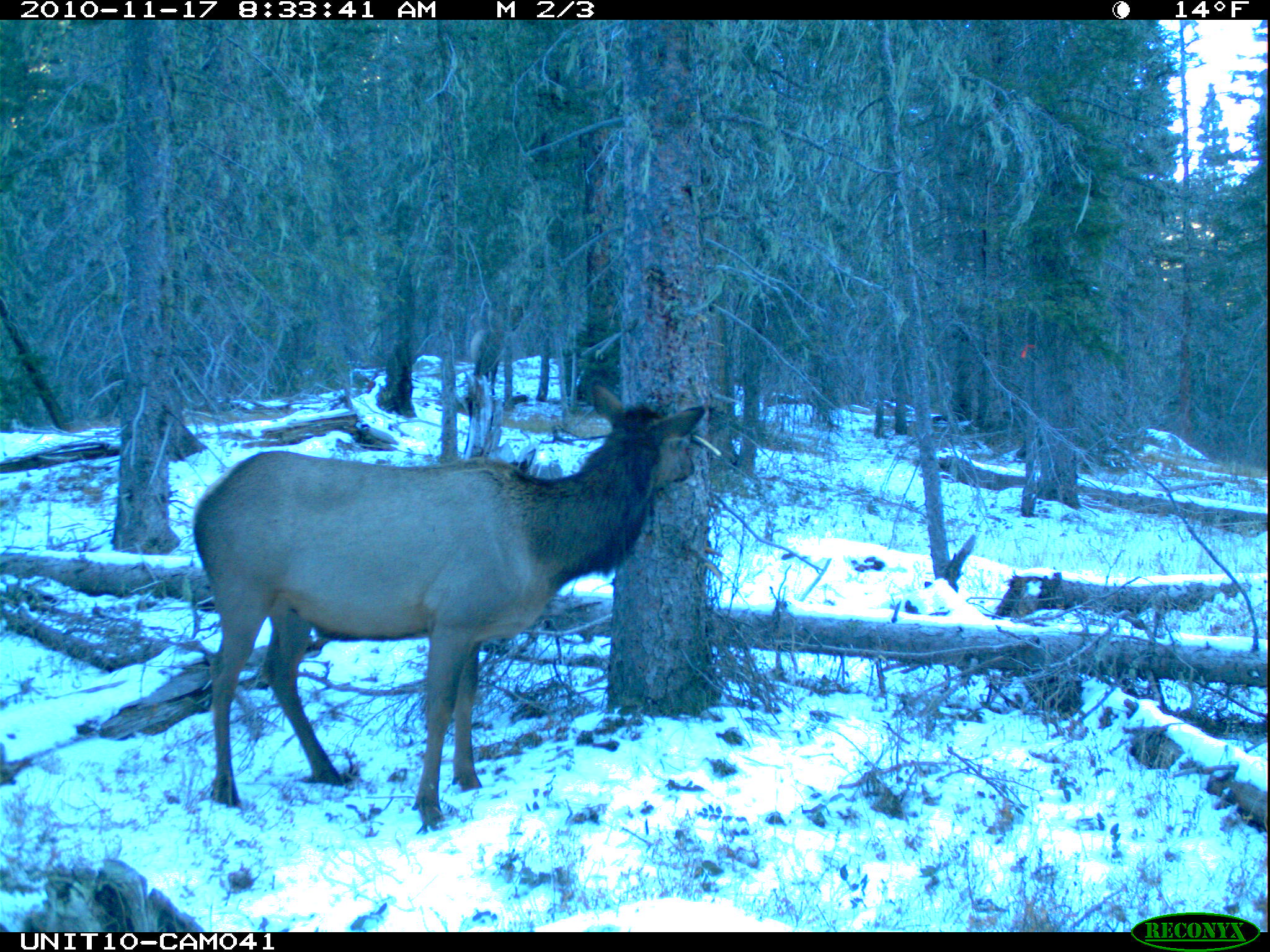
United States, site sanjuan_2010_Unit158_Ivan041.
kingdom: Animalia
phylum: Chordata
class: Mammalia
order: Artiodactyla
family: Cervidae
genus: Cervus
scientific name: Cervus elaphus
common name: red deer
Cervus elaphus (red deer).